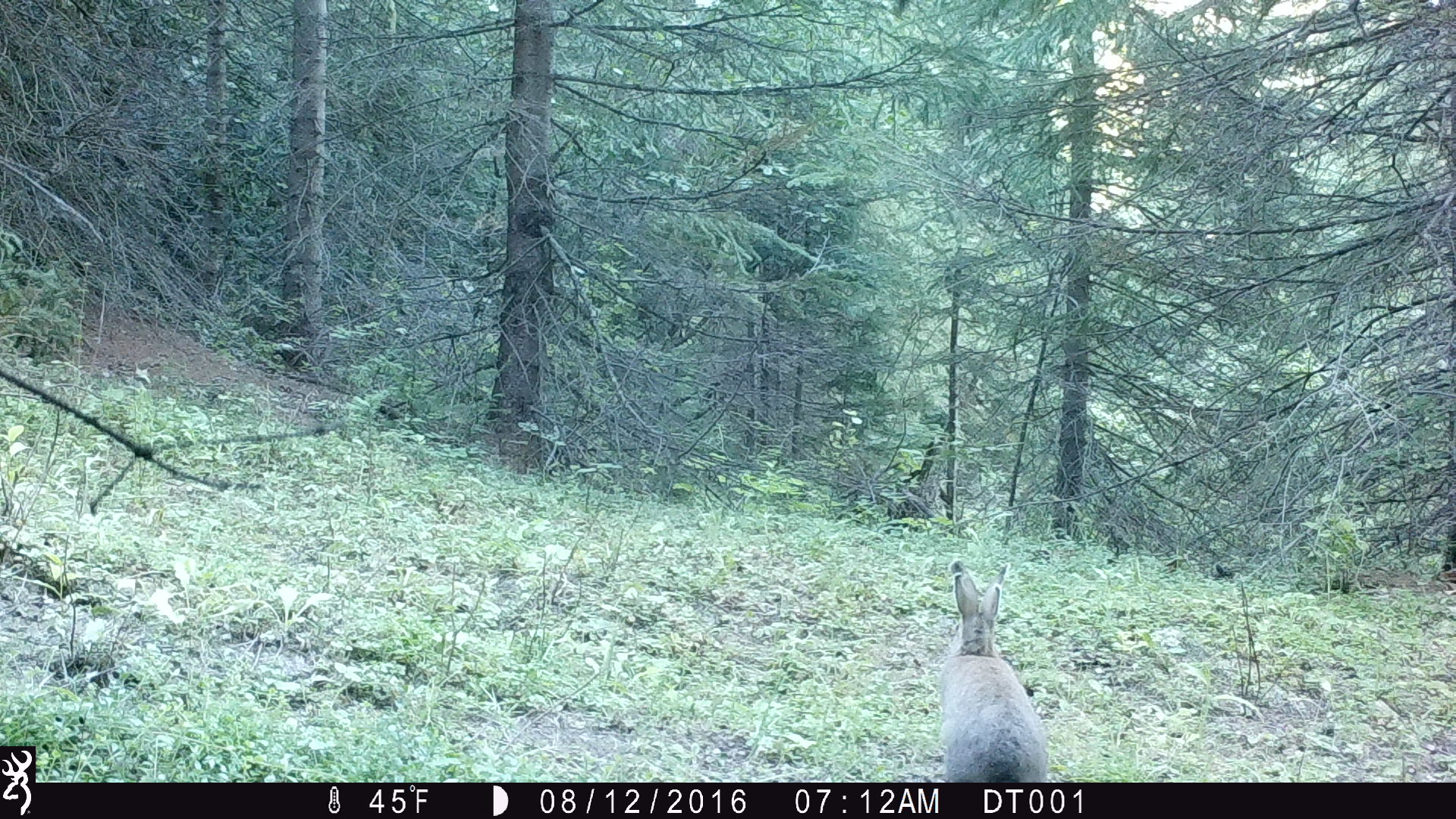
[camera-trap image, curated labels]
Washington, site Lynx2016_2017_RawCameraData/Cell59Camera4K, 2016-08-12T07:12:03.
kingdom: Animalia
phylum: Chordata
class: Mammalia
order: Lagomorpha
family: Leporidae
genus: Lepus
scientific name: Lepus americanus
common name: snowshoe hare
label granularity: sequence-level